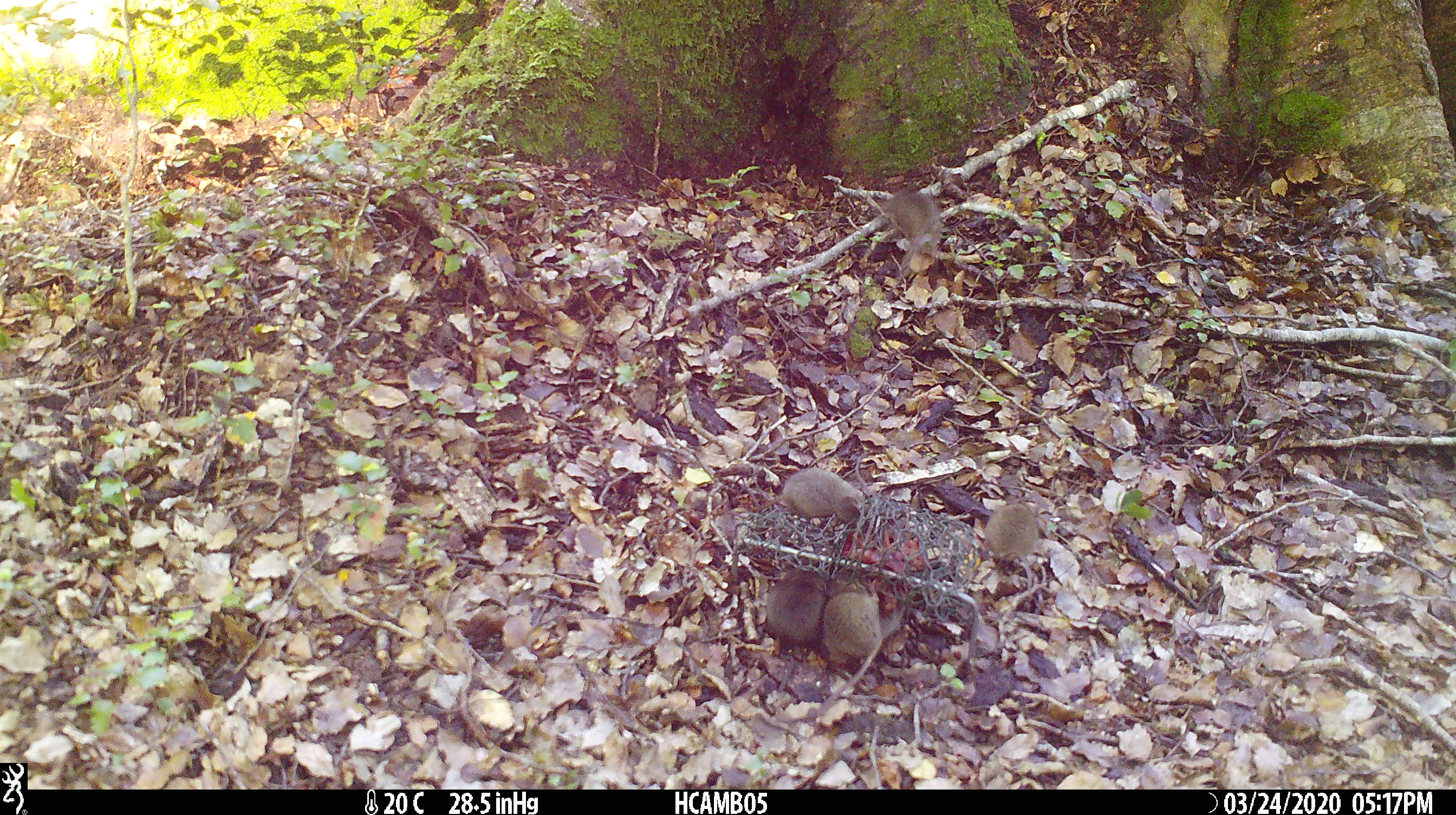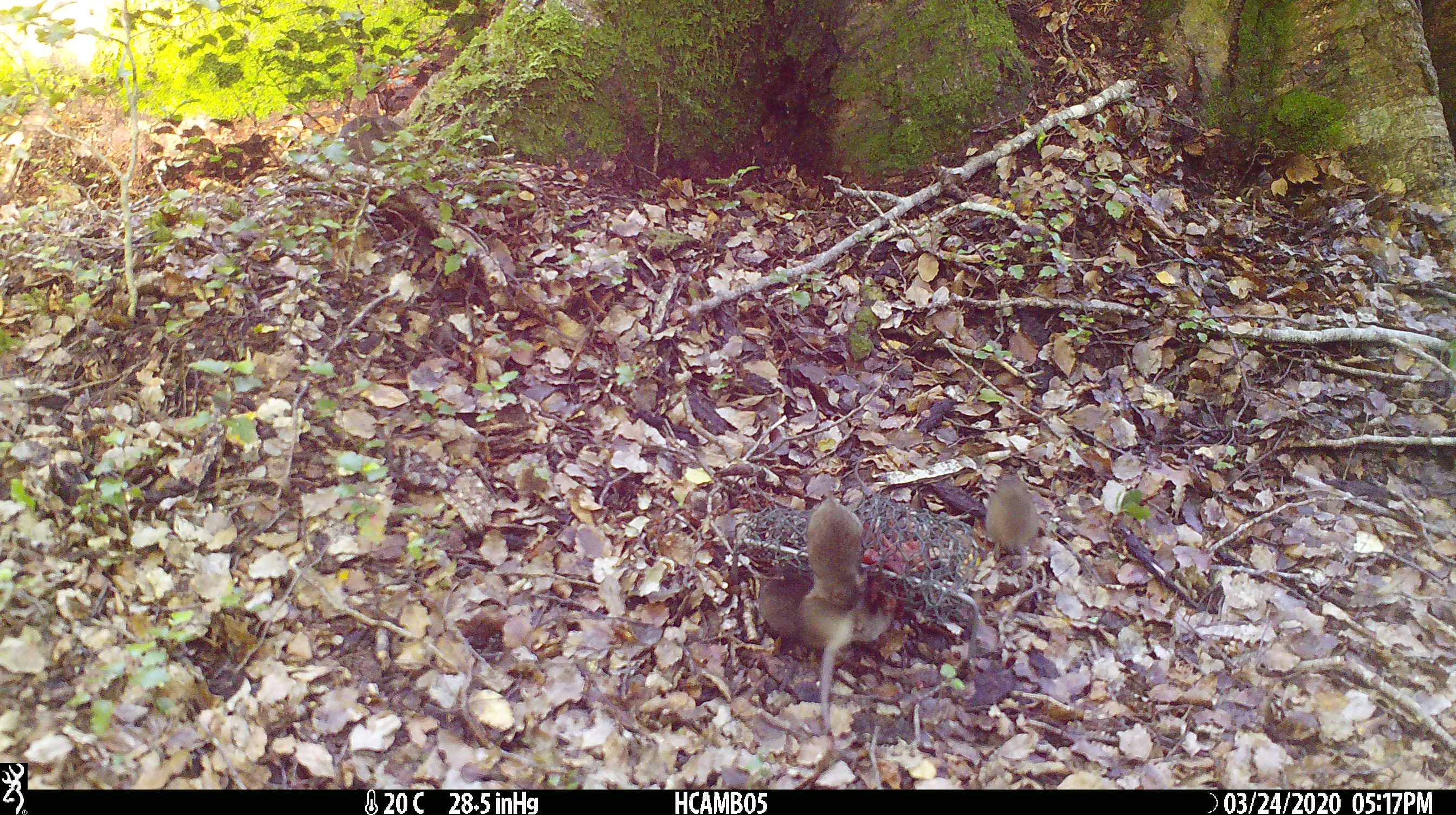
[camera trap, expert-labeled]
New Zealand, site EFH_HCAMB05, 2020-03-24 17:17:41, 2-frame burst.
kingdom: Animalia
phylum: Chordata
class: Mammalia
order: Rodentia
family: Muridae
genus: Mus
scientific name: Mus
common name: mouse